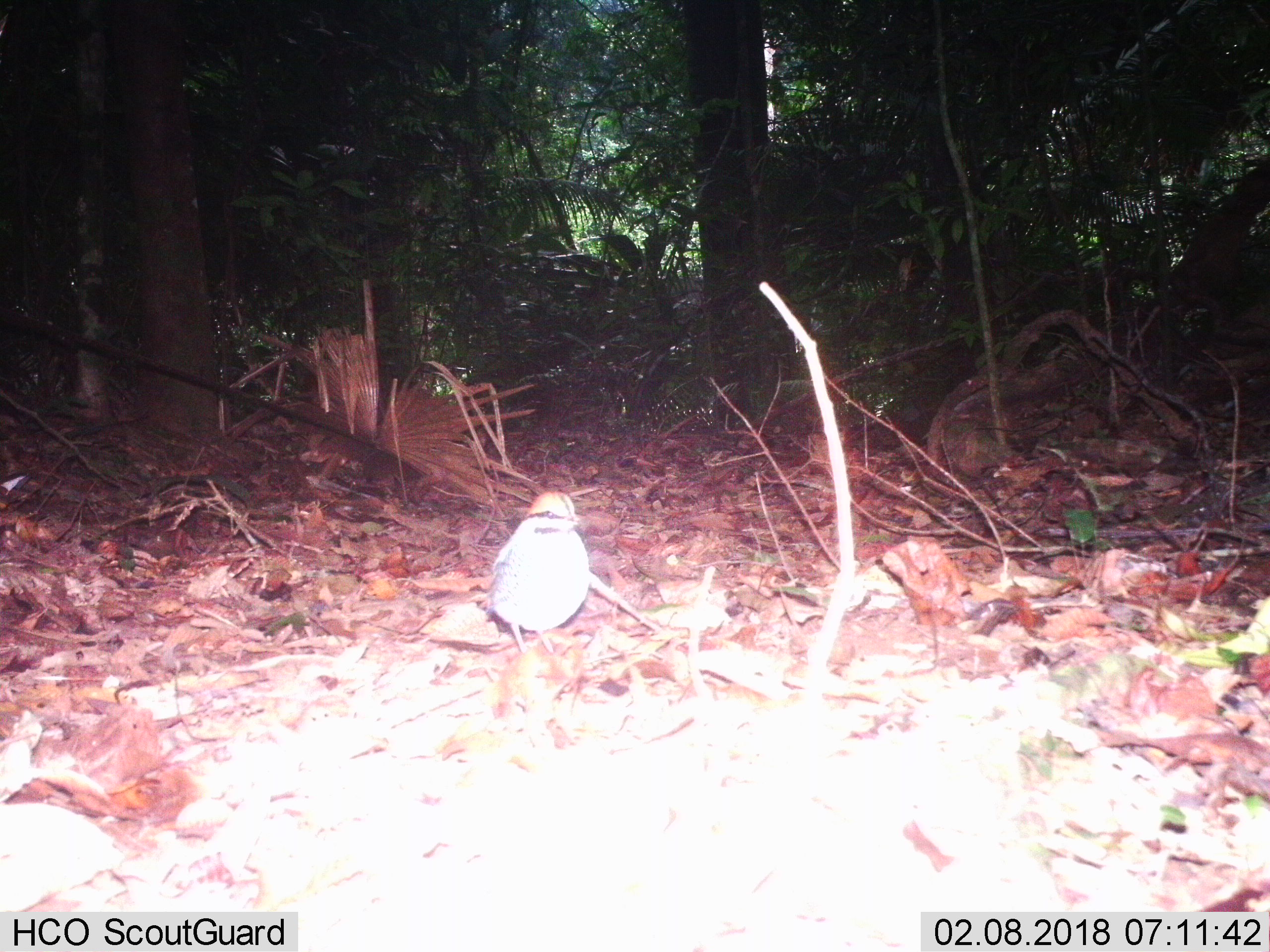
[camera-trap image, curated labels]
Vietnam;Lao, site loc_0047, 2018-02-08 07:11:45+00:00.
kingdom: Animalia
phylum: Chordata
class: Aves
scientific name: Aves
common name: bird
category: unidentified bird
Unidentified bird (bird) (Aves). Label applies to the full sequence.